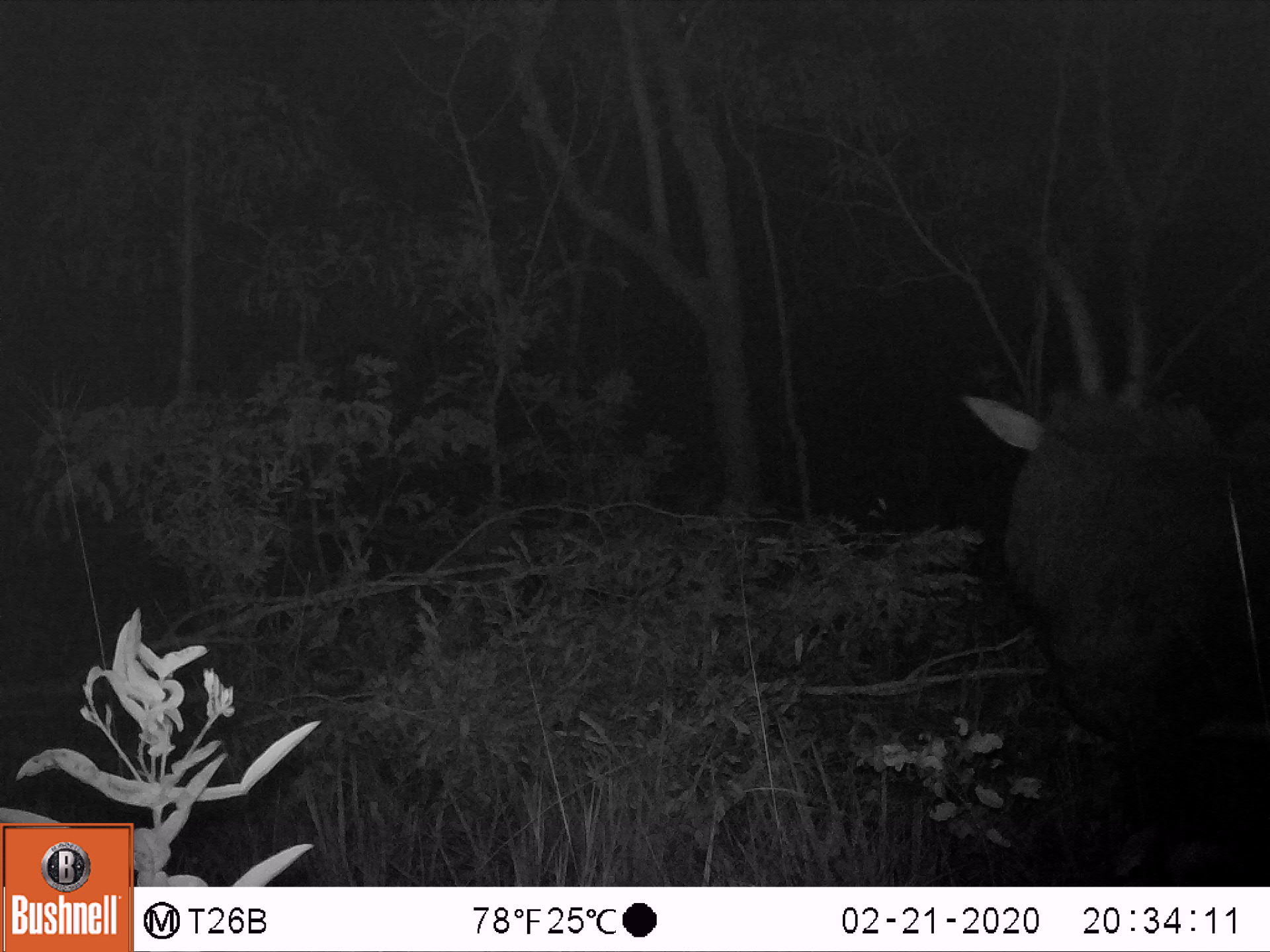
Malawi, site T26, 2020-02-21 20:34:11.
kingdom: Animalia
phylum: Chordata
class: Mammalia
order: Artiodactyla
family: Bovidae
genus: Hippotragus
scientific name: Hippotragus niger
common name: sable antelope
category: sable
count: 1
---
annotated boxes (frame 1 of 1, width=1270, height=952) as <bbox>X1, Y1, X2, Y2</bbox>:
sable: <bbox>948, 240, 1270, 877</bbox>